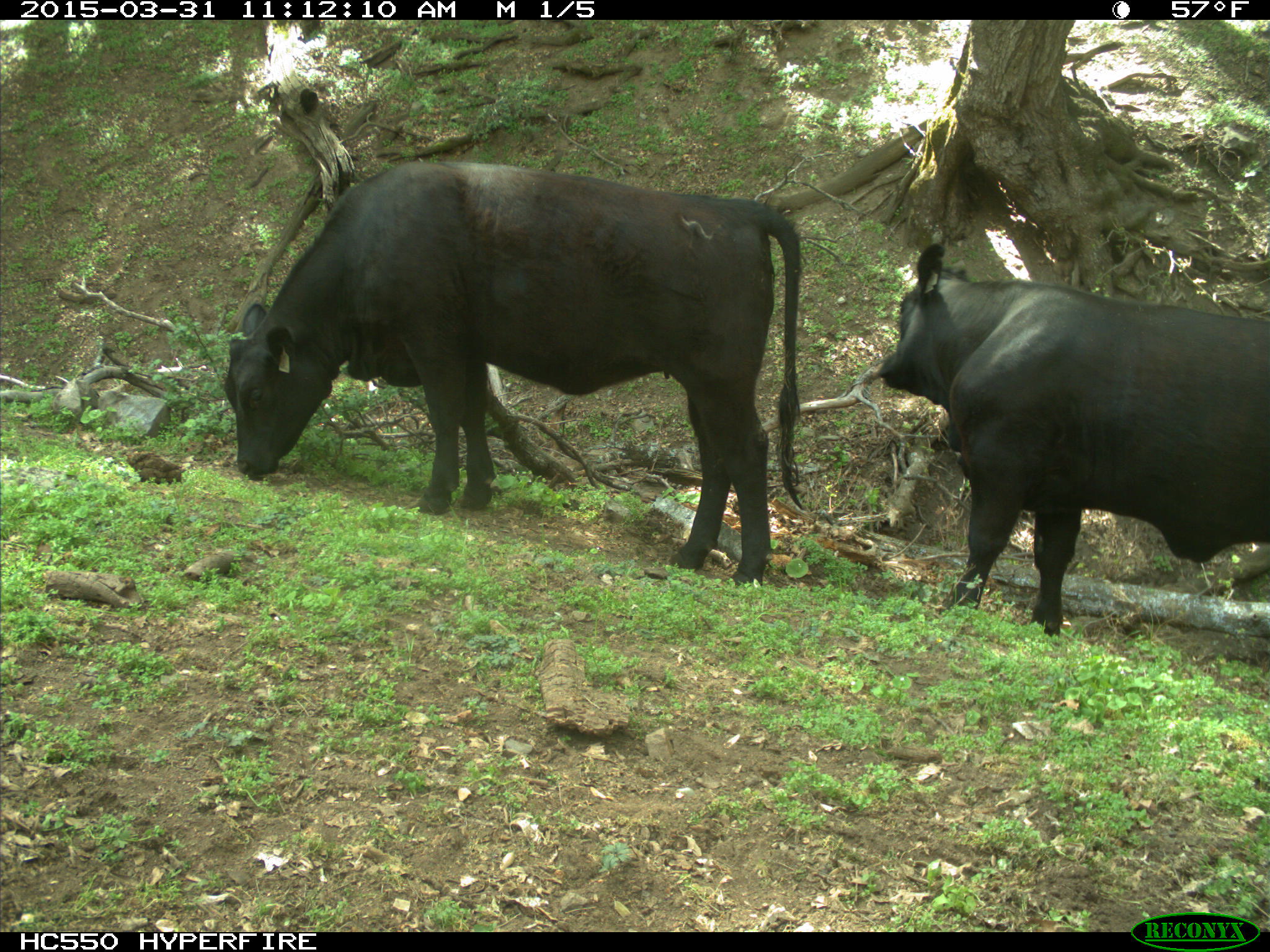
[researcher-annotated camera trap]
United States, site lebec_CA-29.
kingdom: Animalia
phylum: Chordata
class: Mammalia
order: Artiodactyla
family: Bovidae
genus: Bos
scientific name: Bos taurus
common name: domestic cow